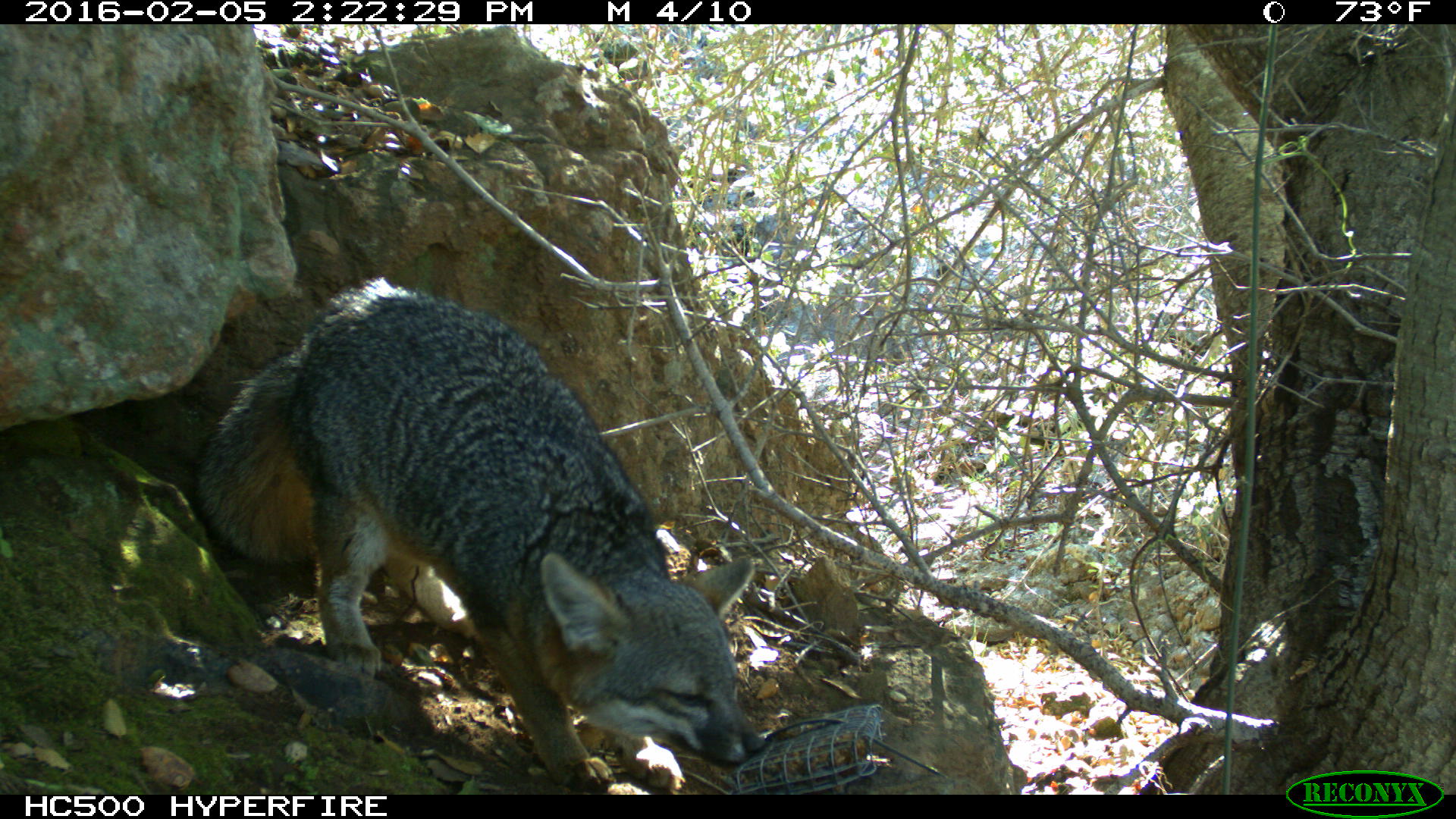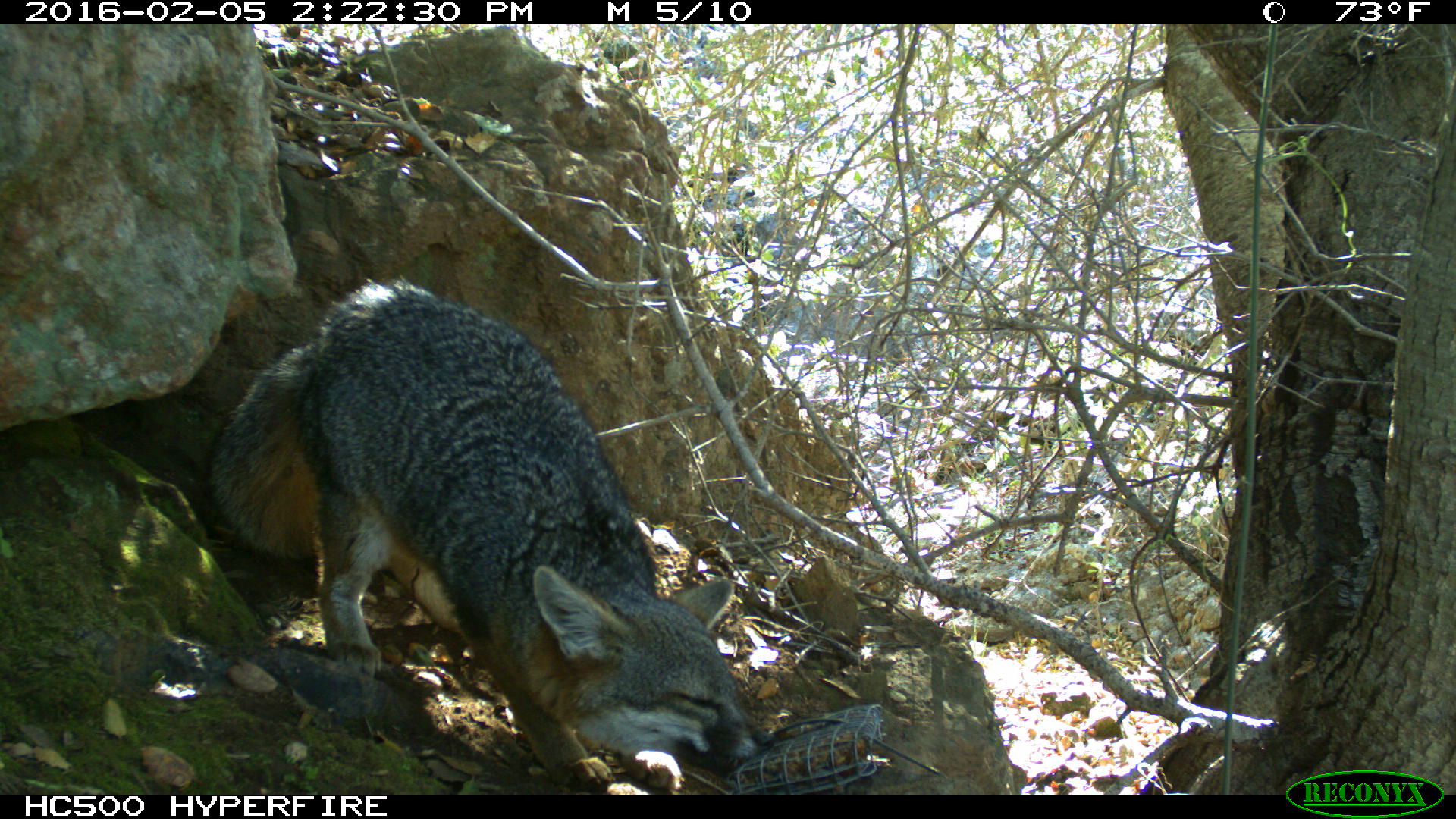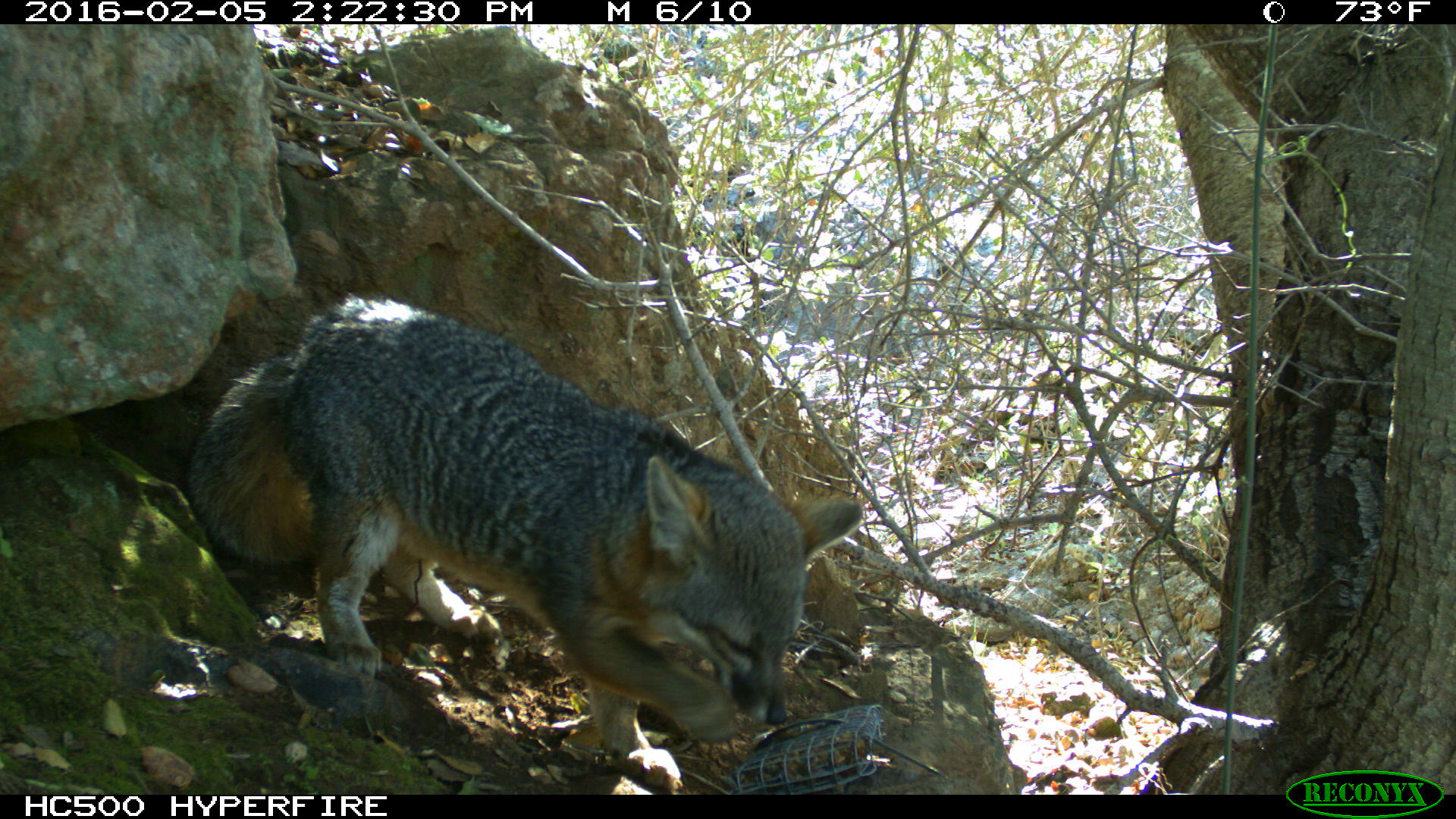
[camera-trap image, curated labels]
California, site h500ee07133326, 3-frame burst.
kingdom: Animalia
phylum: Chordata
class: Mammalia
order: Carnivora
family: Canidae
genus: Urocyon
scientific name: Urocyon littoralis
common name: island fox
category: fox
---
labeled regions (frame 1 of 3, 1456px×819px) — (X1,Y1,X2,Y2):
fox: (196,277,766,791)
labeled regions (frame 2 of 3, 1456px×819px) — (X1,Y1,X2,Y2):
fox: (208,280,776,794)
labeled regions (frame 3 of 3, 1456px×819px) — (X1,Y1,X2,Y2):
fox: (184,287,863,787)